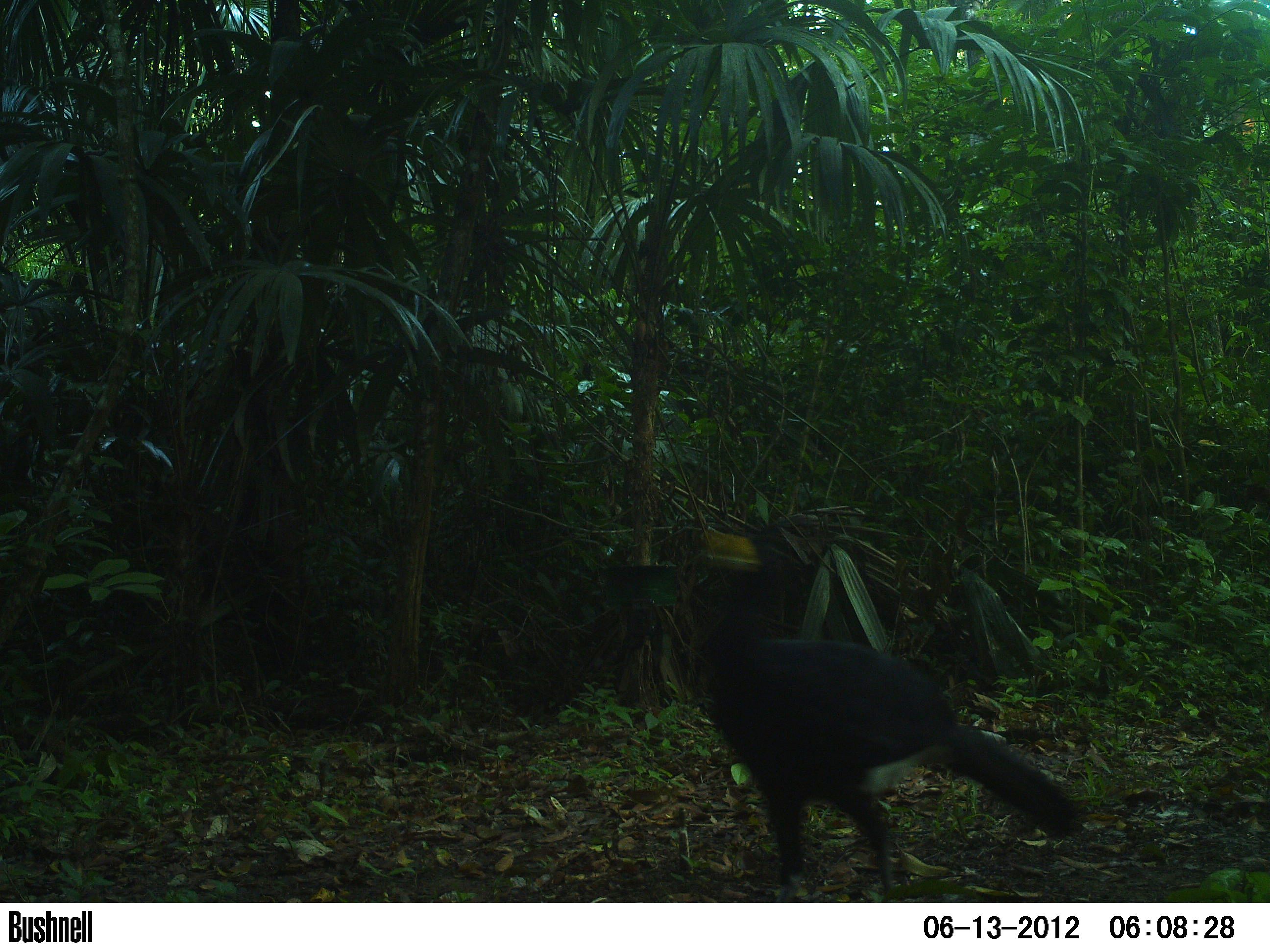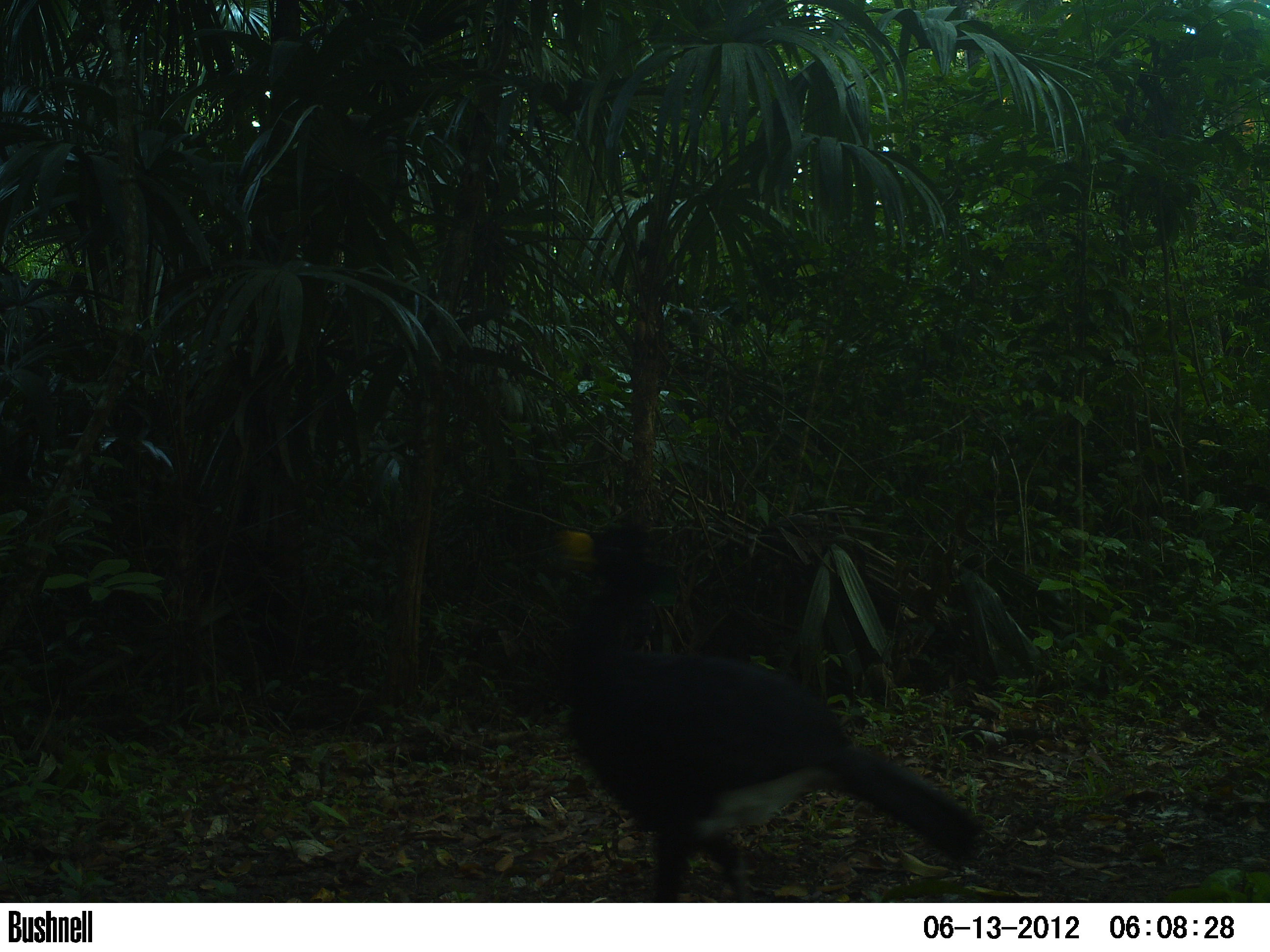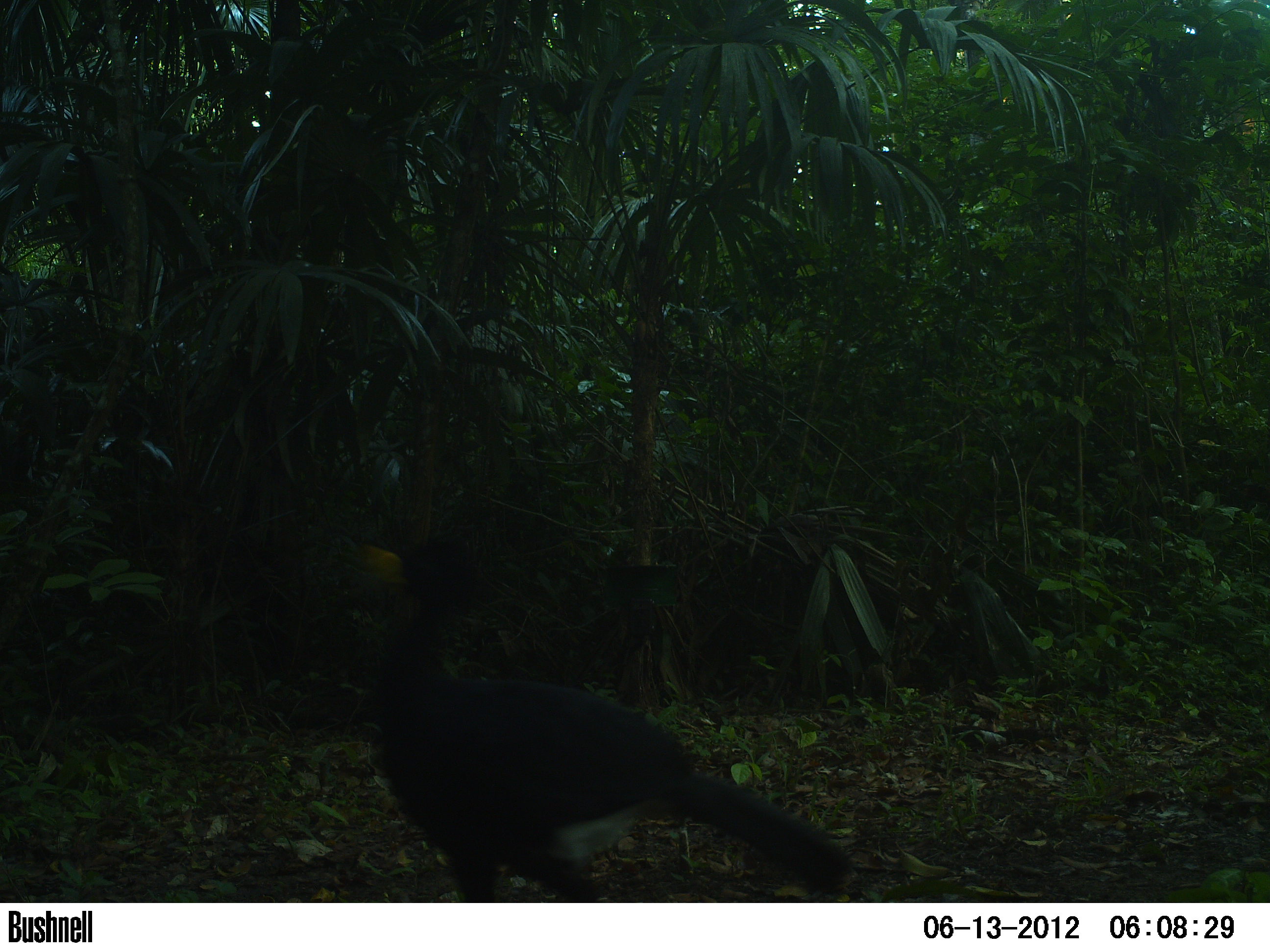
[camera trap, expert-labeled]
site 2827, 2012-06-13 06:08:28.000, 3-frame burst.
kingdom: Animalia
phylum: Chordata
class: Aves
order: Galliformes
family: Cracidae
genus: Crax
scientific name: Crax rubra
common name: great curassow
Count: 1.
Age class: adult.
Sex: male.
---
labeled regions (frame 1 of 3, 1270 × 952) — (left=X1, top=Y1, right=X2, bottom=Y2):
crax rubra: (left=691, top=520, right=1084, bottom=902)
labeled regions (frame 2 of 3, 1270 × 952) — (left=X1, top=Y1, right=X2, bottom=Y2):
crax rubra: (left=548, top=509, right=982, bottom=902)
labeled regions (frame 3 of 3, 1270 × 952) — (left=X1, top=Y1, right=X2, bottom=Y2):
crax rubra: (left=352, top=528, right=852, bottom=902)